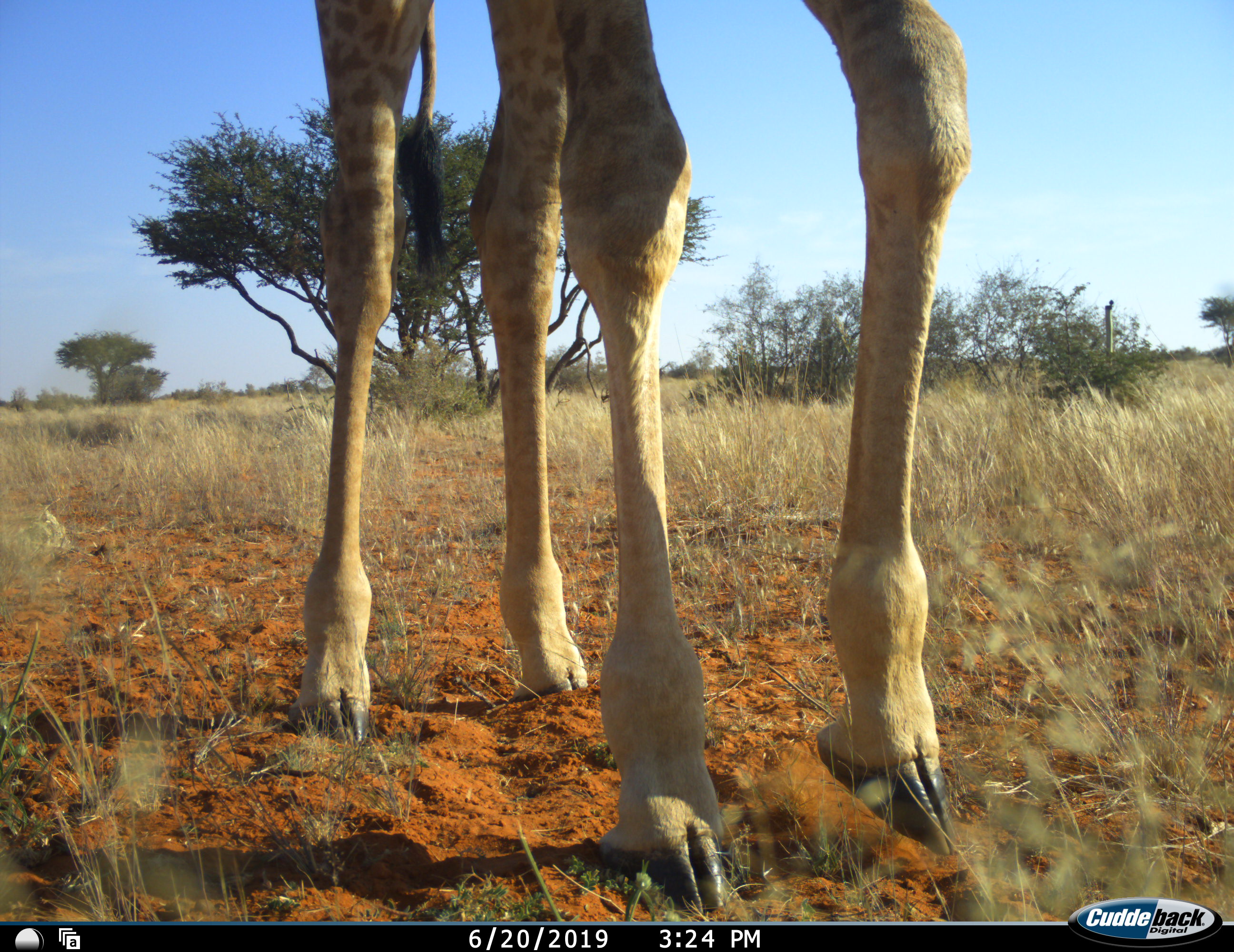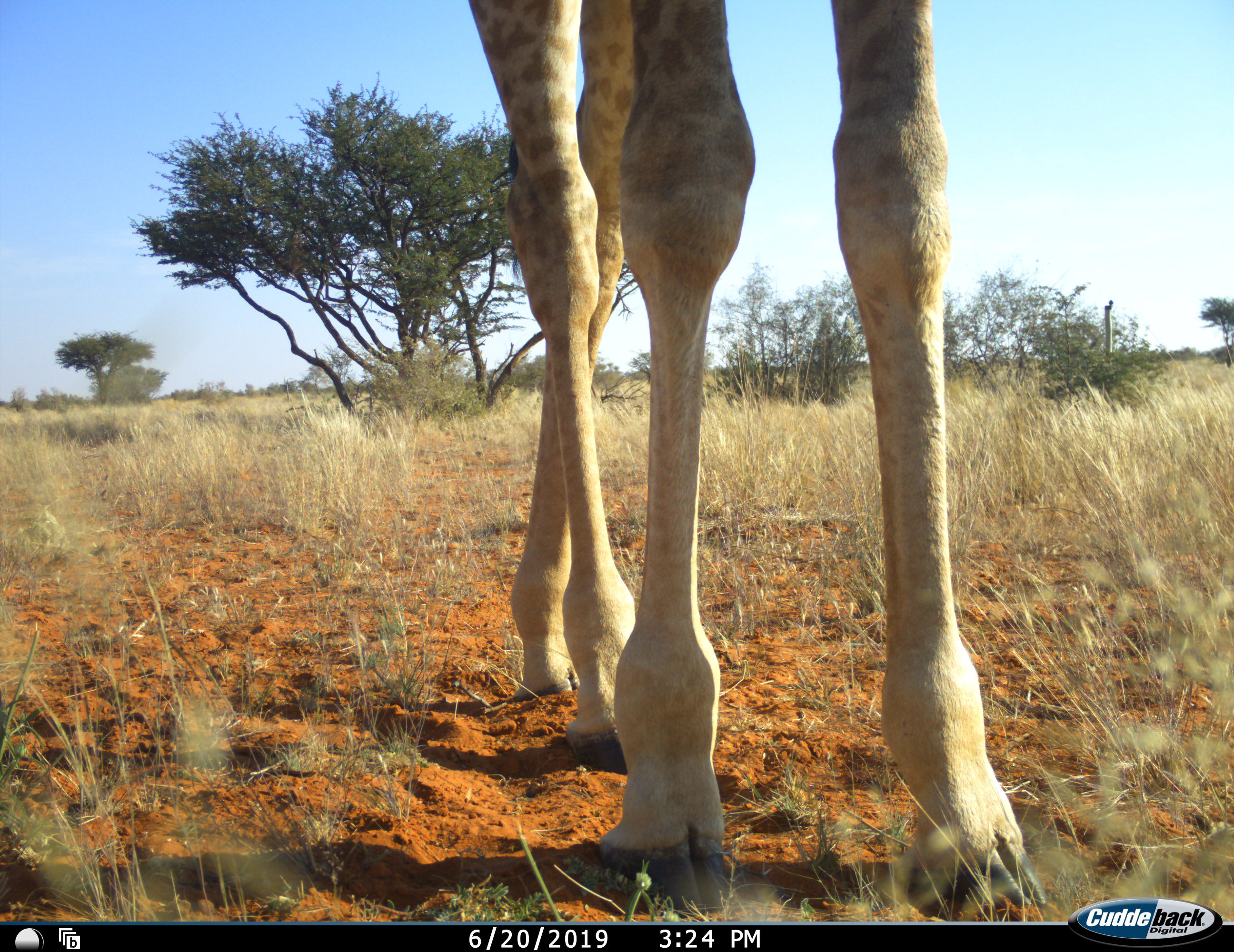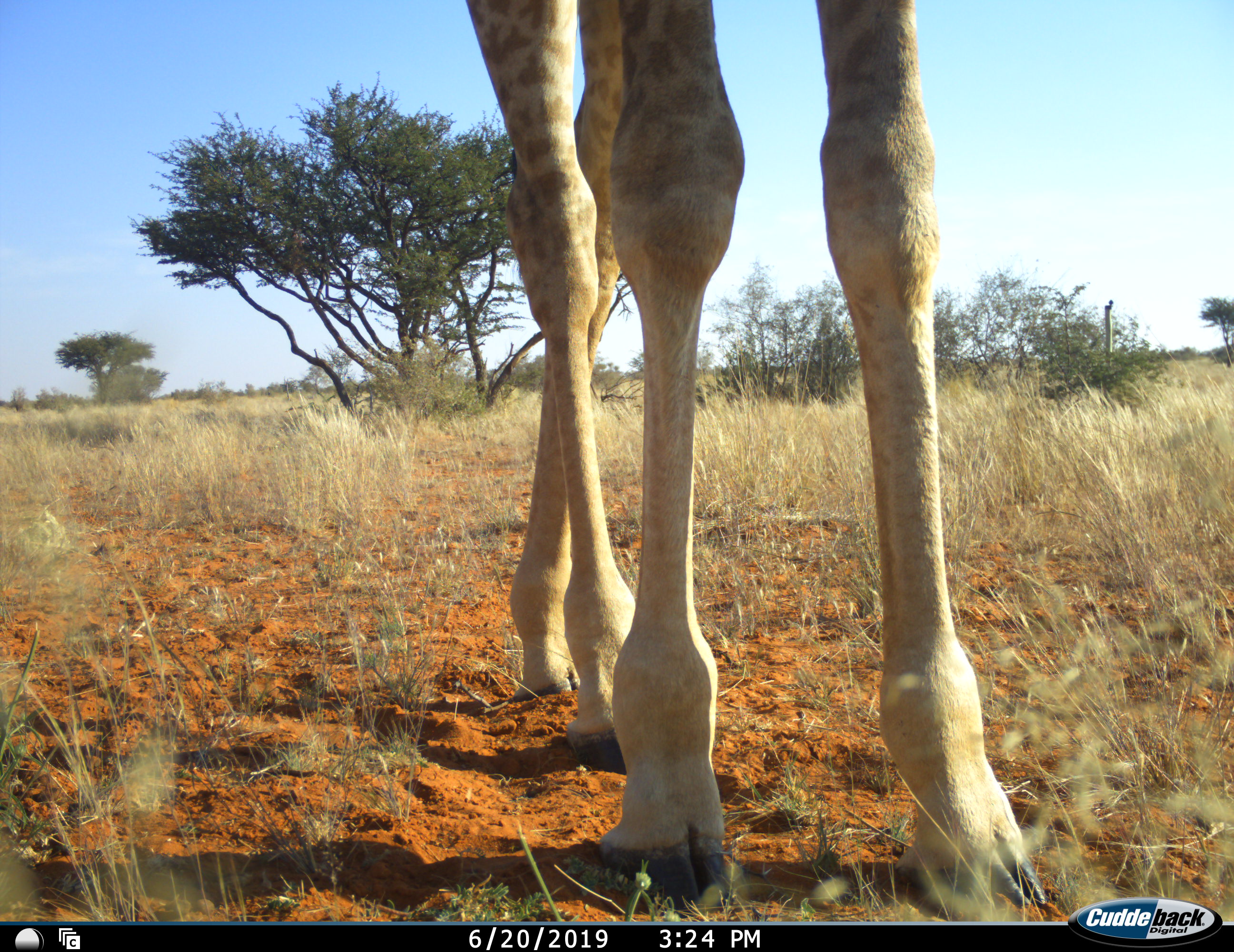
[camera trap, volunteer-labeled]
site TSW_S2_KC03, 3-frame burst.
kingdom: Animalia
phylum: Chordata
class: Mammalia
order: Artiodactyla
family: Giraffidae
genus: Giraffa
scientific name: Giraffa camelopardalis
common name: giraffe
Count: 1.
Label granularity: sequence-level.